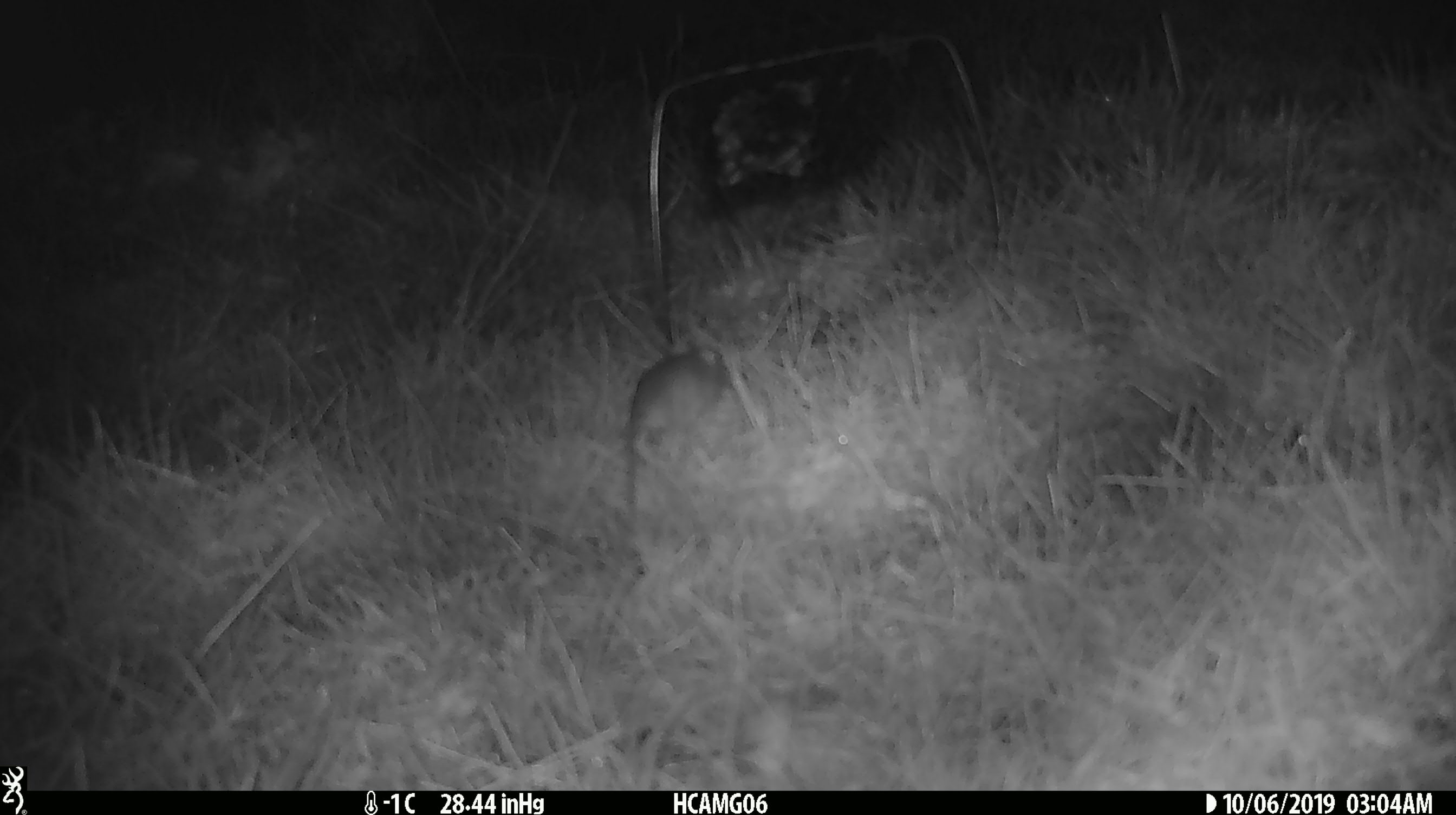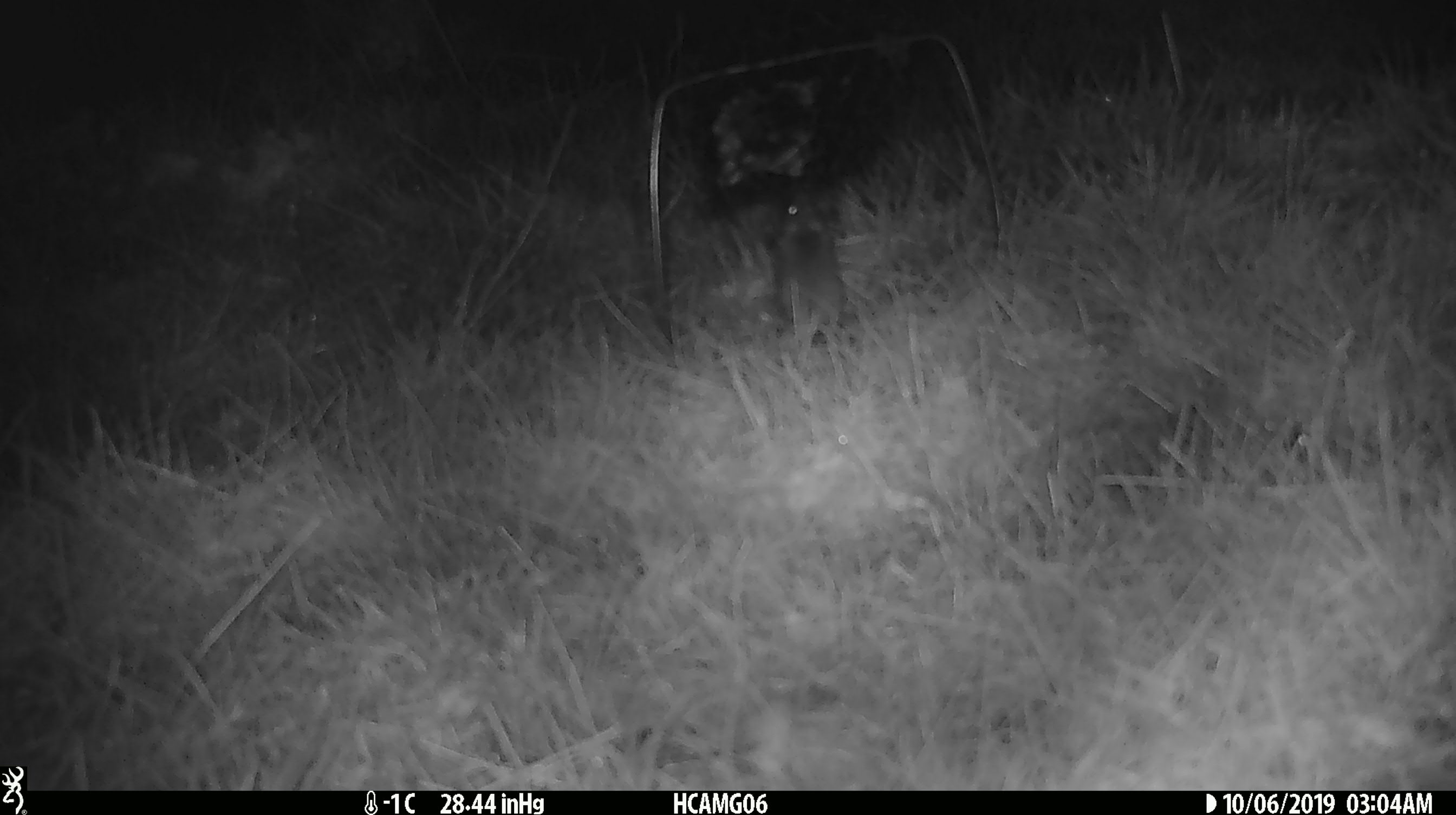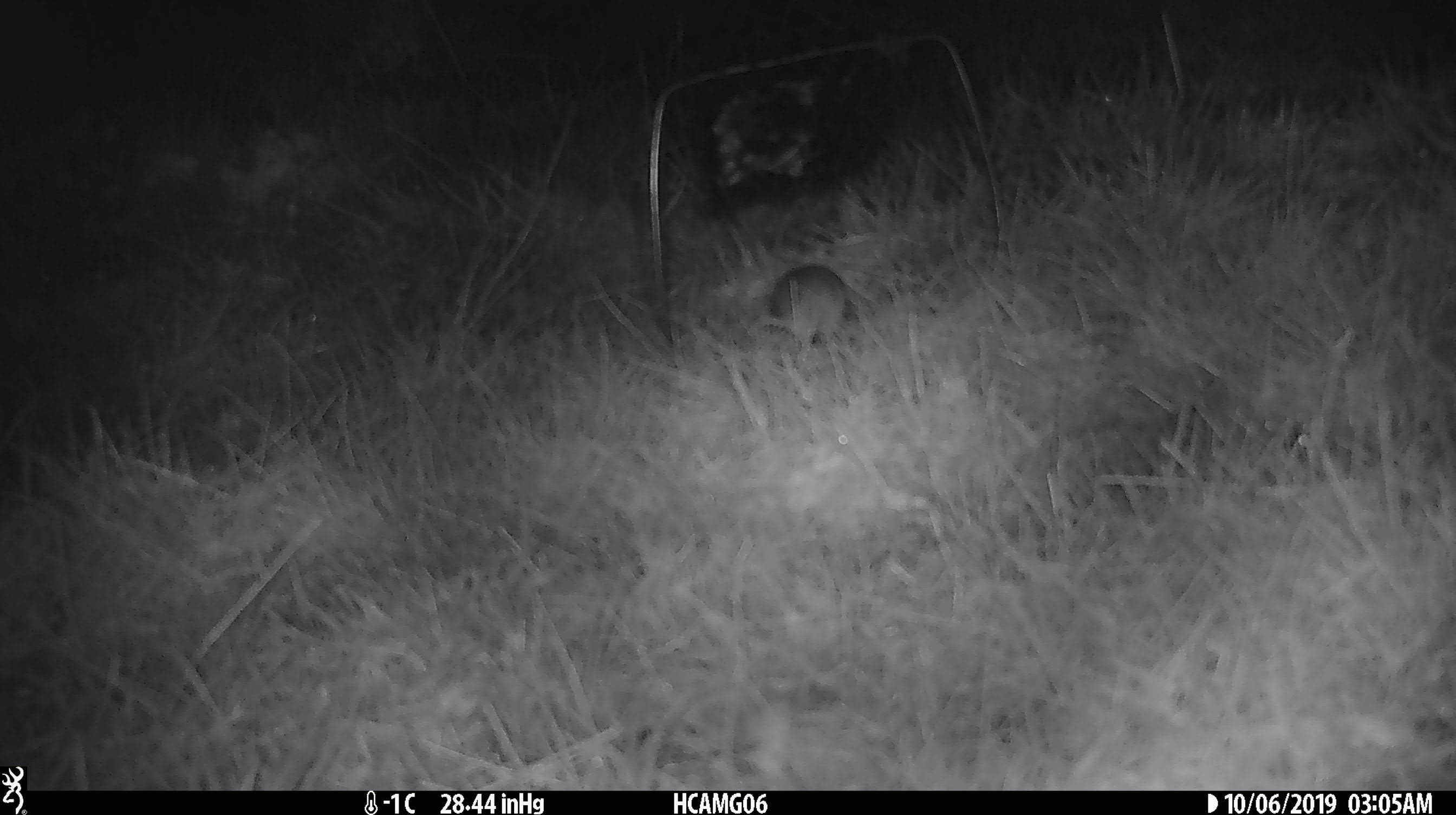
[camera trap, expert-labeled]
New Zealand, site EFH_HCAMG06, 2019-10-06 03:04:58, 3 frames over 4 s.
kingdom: Animalia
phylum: Chordata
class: Mammalia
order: Rodentia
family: Muridae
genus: Mus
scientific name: Mus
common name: mouse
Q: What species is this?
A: Mouse (Mus).